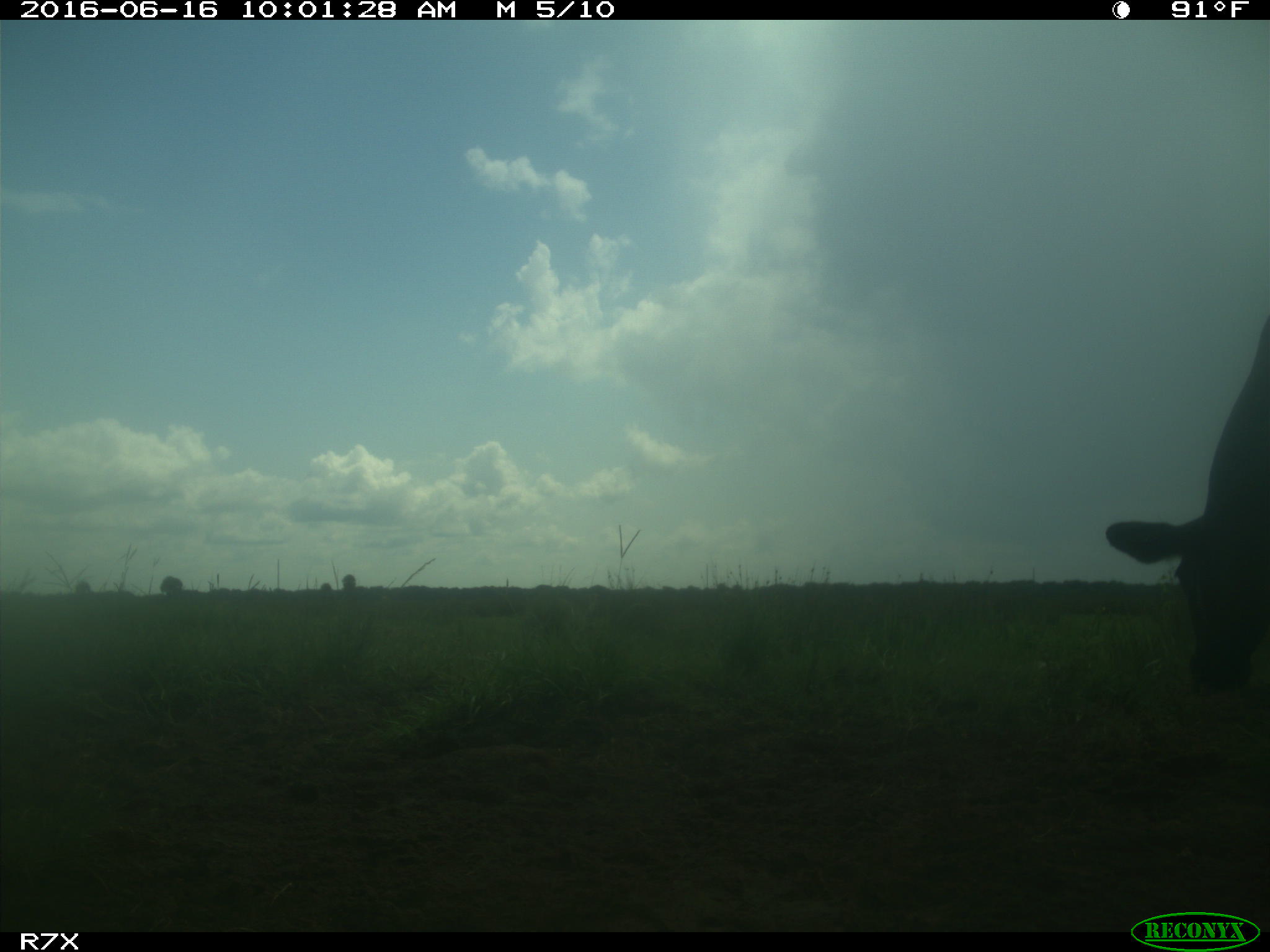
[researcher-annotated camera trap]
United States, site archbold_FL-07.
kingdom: Animalia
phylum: Chordata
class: Mammalia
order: Artiodactyla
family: Bovidae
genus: Bos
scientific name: Bos taurus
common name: domestic cow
Bos taurus (domestic cow).